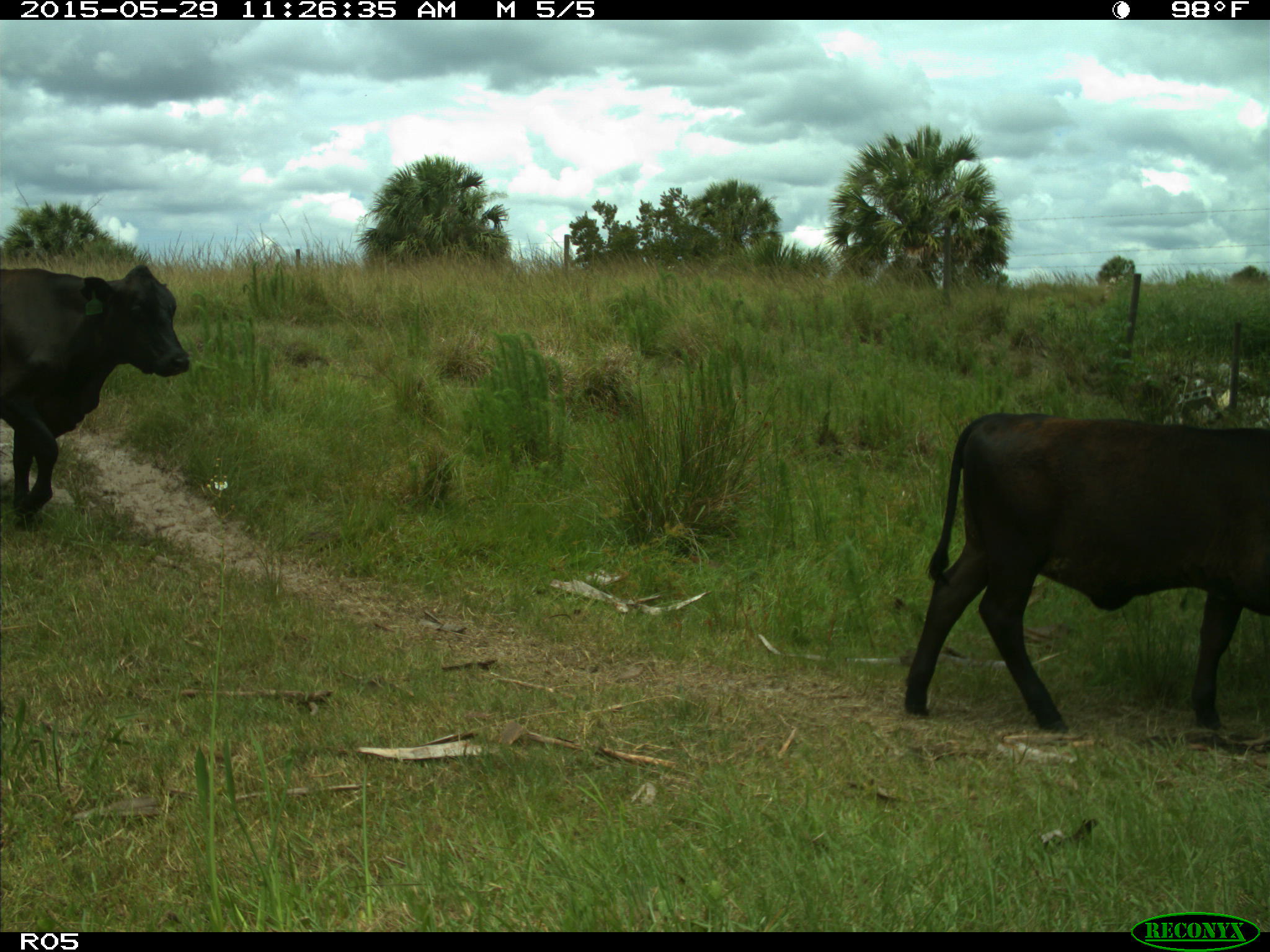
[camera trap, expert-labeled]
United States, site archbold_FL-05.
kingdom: Animalia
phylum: Chordata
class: Mammalia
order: Artiodactyla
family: Bovidae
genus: Bos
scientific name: Bos taurus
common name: domestic cow